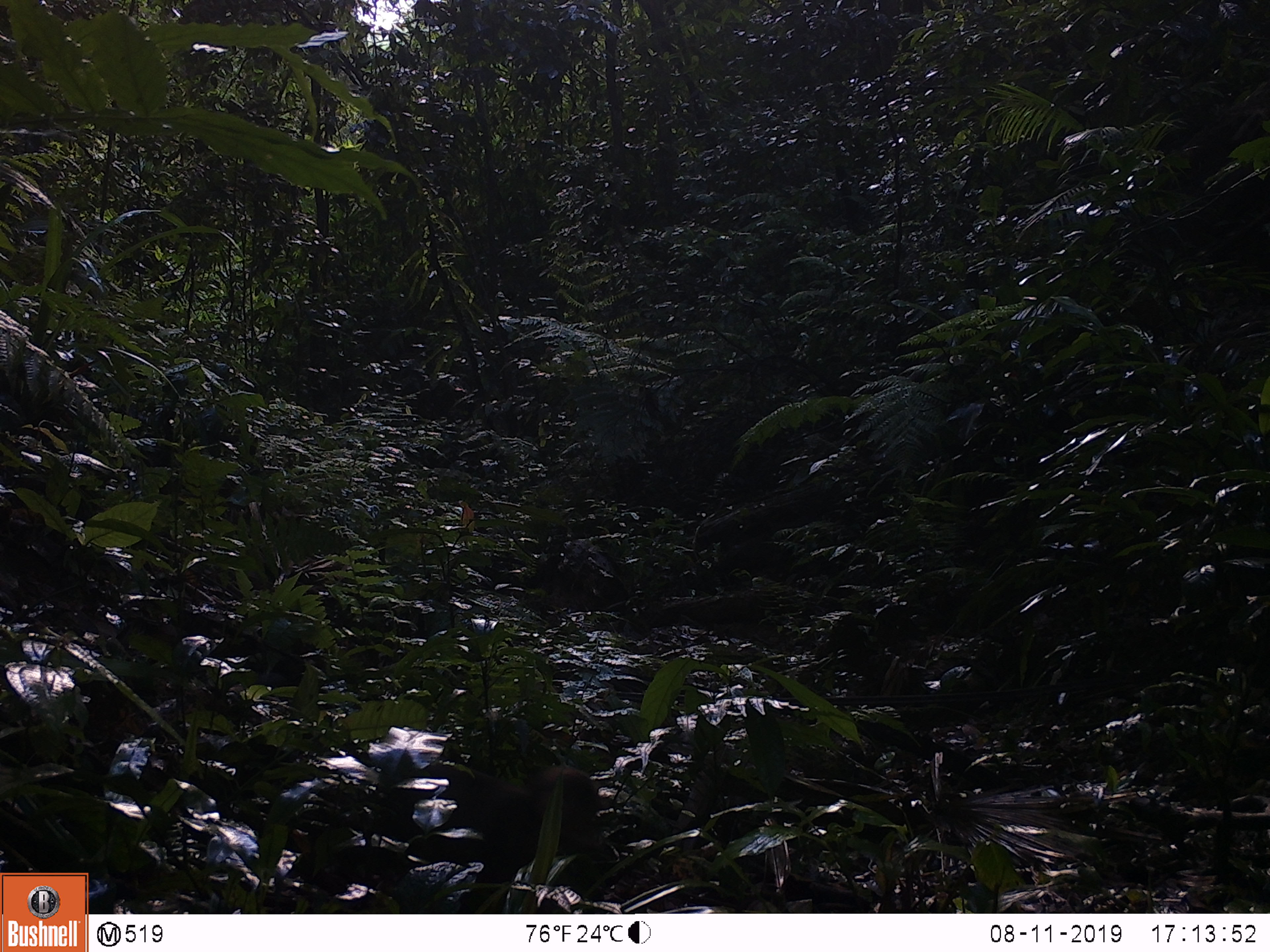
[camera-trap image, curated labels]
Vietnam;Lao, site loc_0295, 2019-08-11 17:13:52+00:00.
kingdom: Animalia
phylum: Chordata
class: Mammalia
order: Primates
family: Cercopithecidae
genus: Macaca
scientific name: Macaca arctoides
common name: stump-tailed macaque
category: stump tailed macaque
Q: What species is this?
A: Stump tailed macaque (stump-tailed macaque) (Macaca arctoides).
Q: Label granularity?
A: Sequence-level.